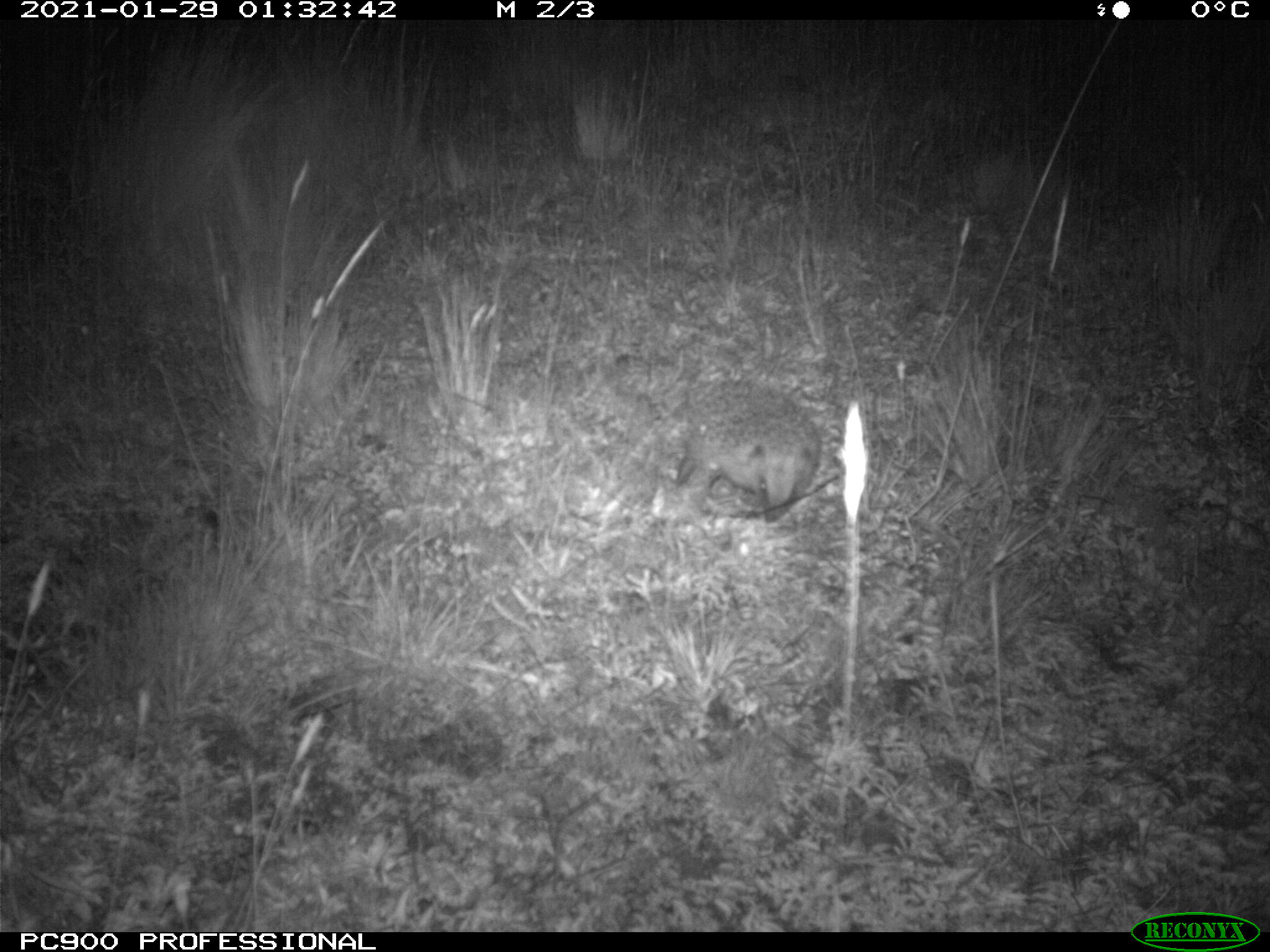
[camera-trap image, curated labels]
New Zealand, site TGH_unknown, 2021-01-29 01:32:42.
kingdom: Animalia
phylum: Chordata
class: Mammalia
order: Eulipotyphla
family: Erinaceidae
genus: Erinaceus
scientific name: Erinaceus europaeus europaeus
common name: european hedgehog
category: hedgehog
Hedgehog (european hedgehog) (Erinaceus europaeus europaeus).